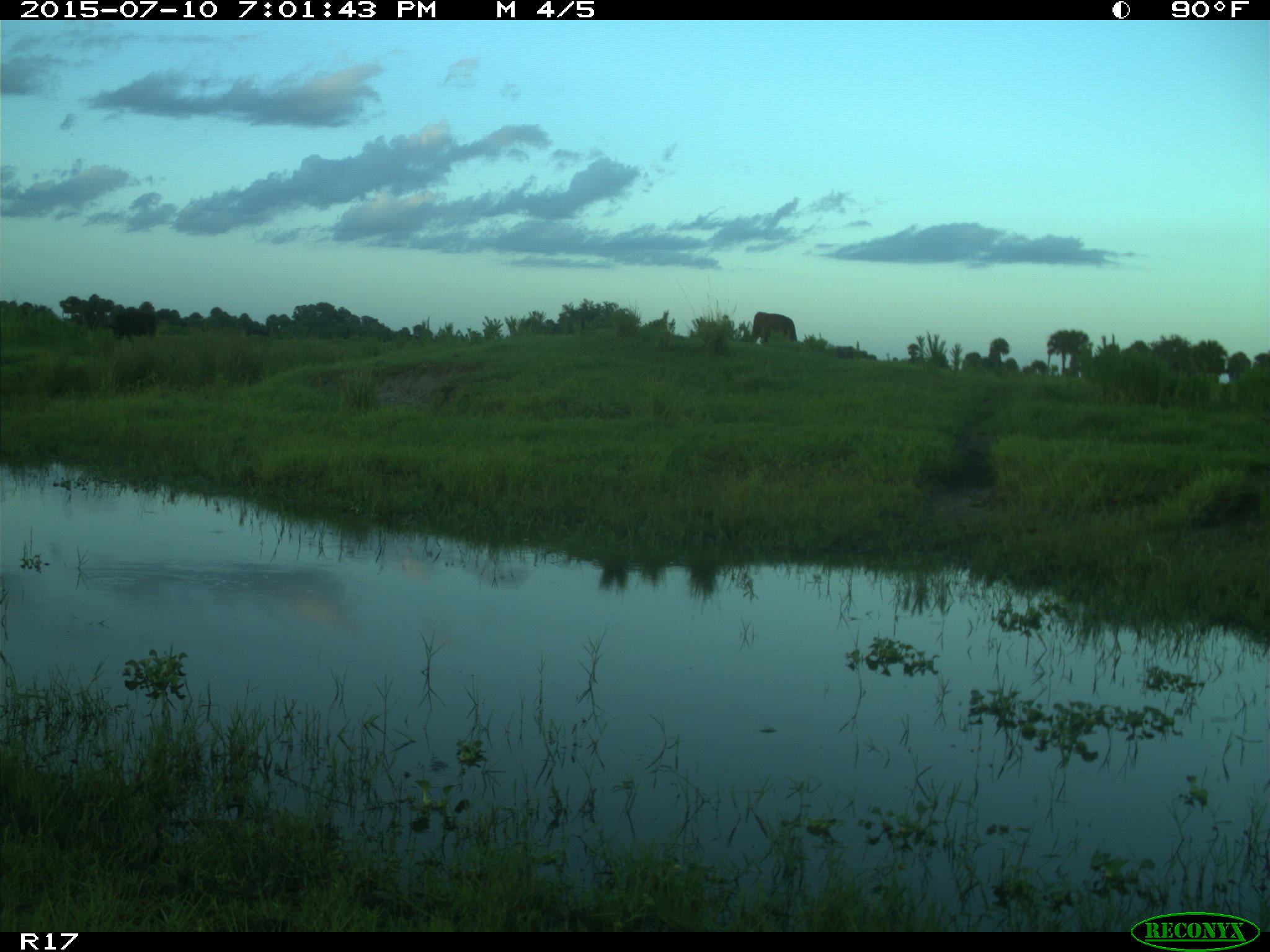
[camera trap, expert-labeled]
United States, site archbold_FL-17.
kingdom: Animalia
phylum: Chordata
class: Mammalia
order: Artiodactyla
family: Bovidae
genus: Bos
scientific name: Bos taurus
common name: domestic cow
Bos taurus (domestic cow).